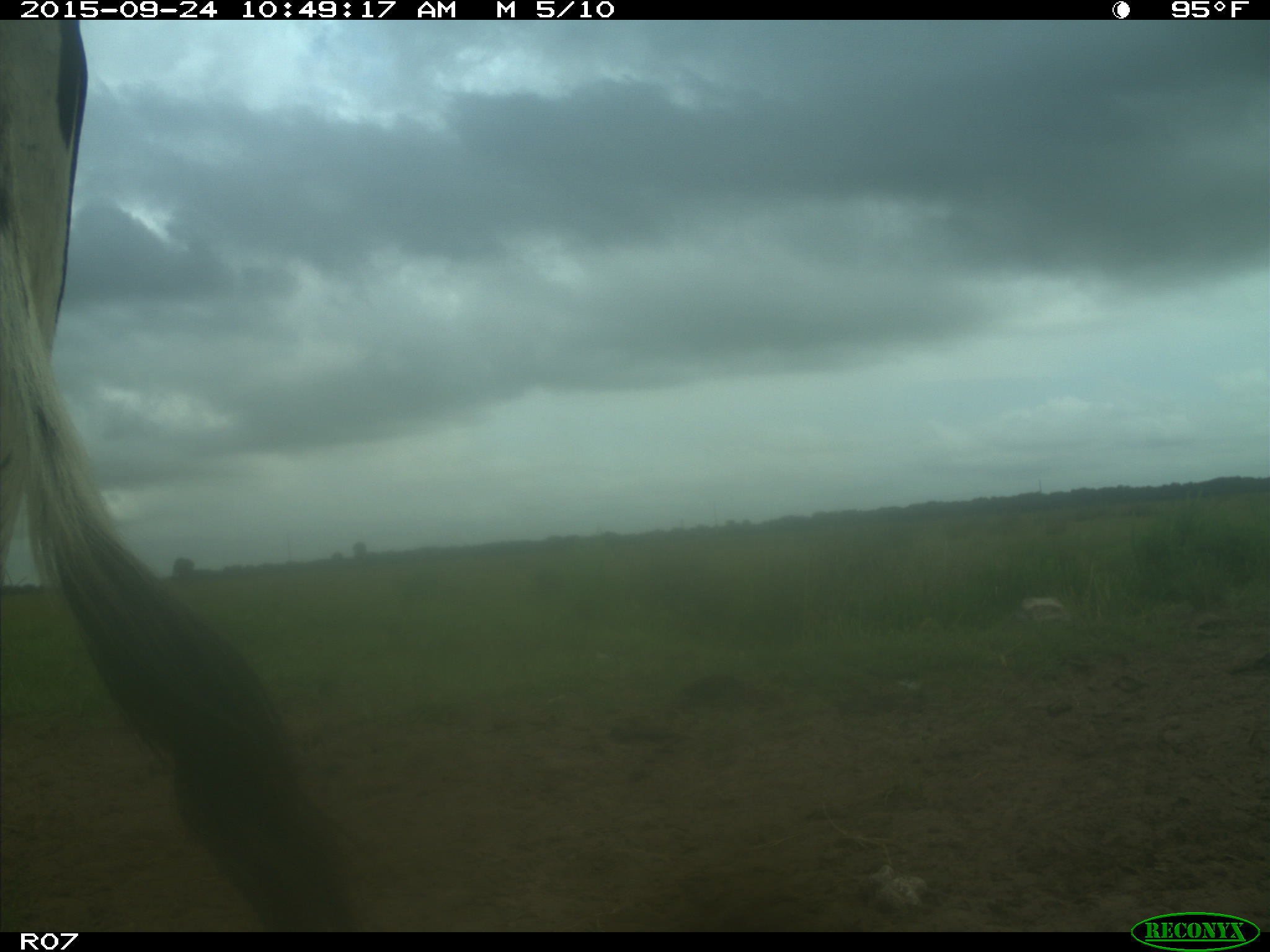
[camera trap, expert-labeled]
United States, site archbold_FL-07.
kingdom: Animalia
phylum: Chordata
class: Mammalia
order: Artiodactyla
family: Bovidae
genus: Bos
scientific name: Bos taurus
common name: domestic cow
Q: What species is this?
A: Bos taurus (domestic cow).